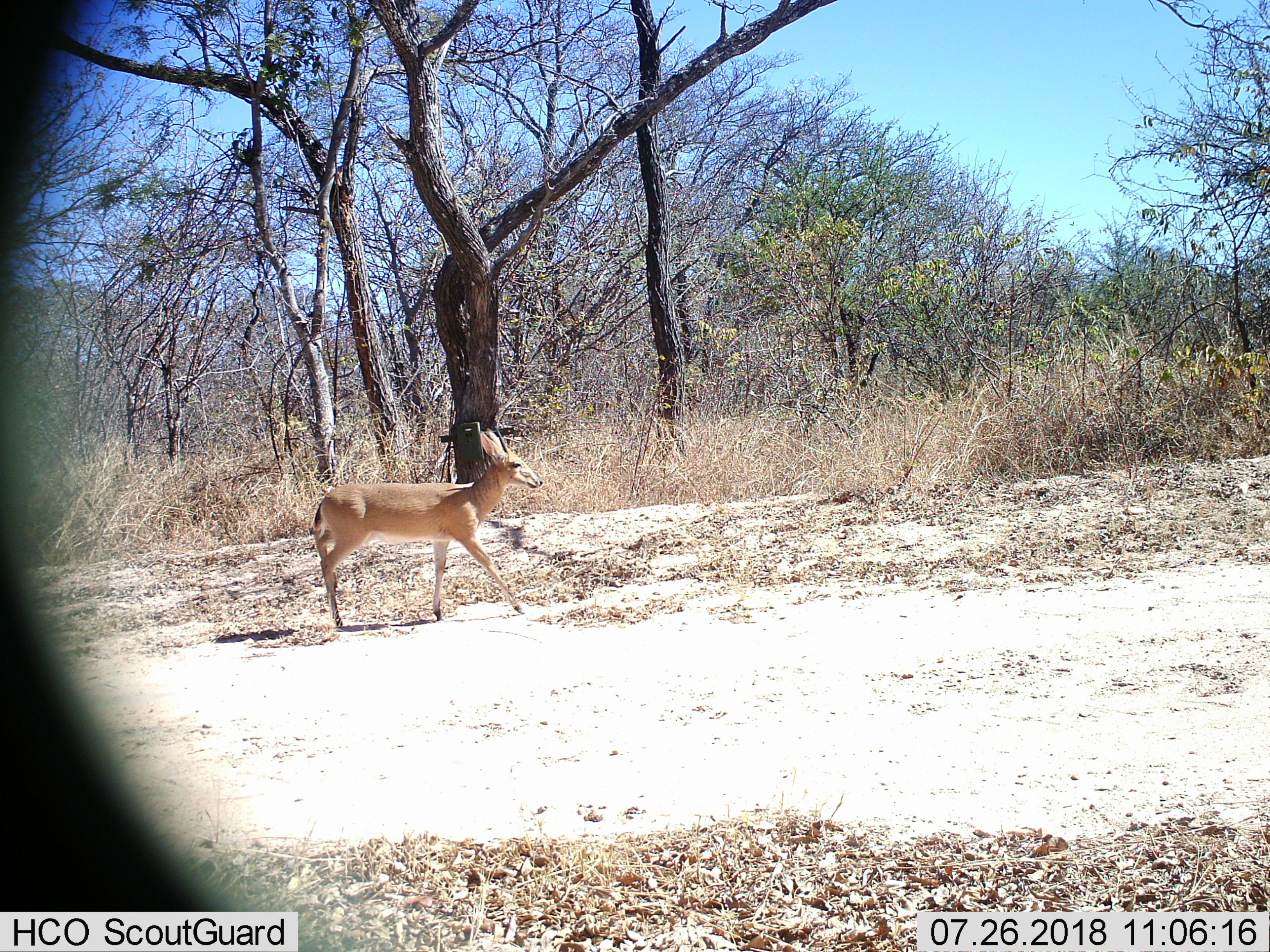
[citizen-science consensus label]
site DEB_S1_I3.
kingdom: Animalia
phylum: Chordata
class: Mammalia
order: Artiodactyla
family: Bovidae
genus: Sylvicapra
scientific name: Sylvicapra grimmia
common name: common duiker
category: duikercommongrey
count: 1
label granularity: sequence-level